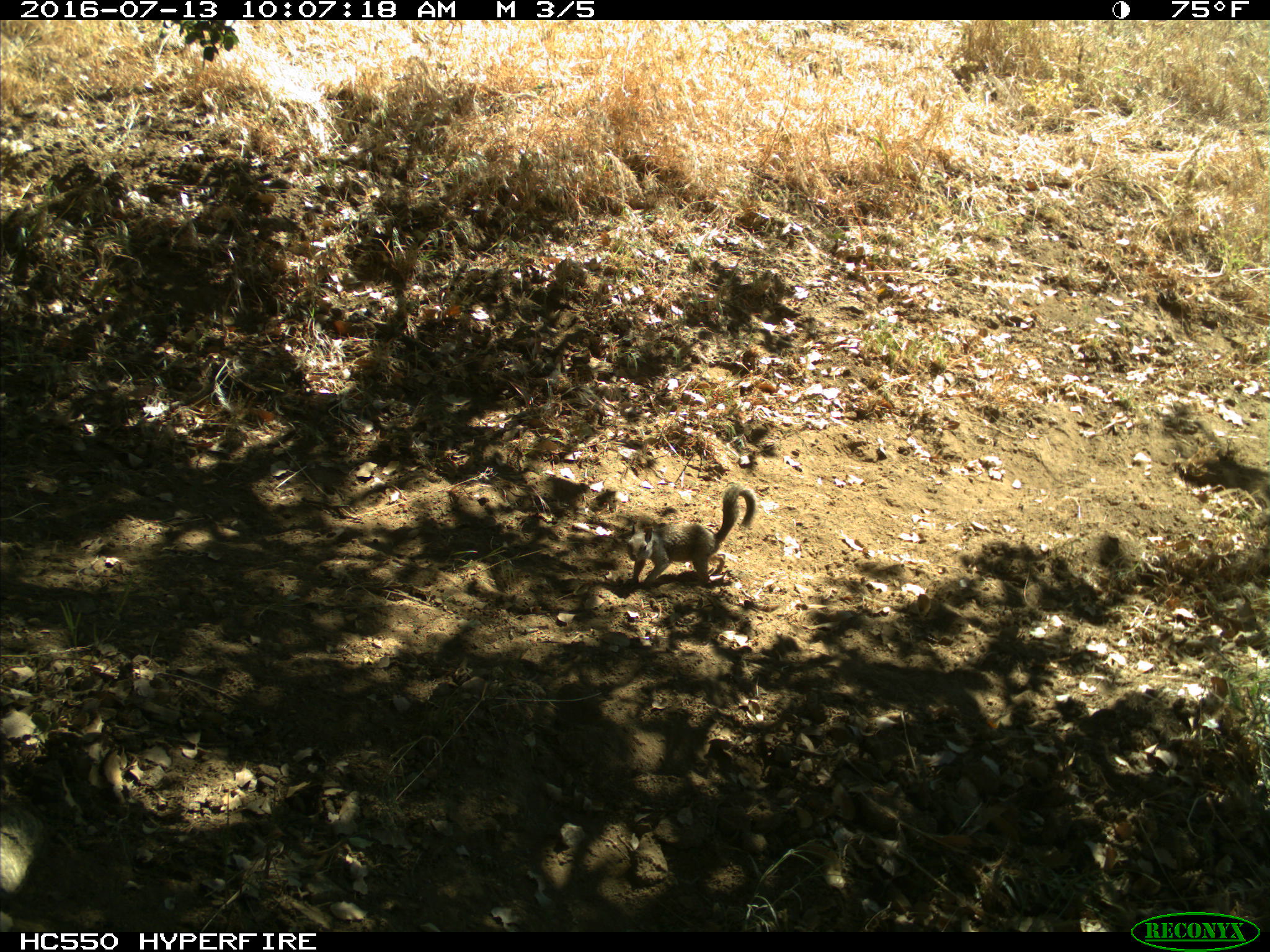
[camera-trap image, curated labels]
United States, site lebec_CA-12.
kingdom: Animalia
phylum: Chordata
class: Mammalia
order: Rodentia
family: Sciuridae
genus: Otospermophilus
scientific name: Otospermophilus beecheyi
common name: california ground squirrel